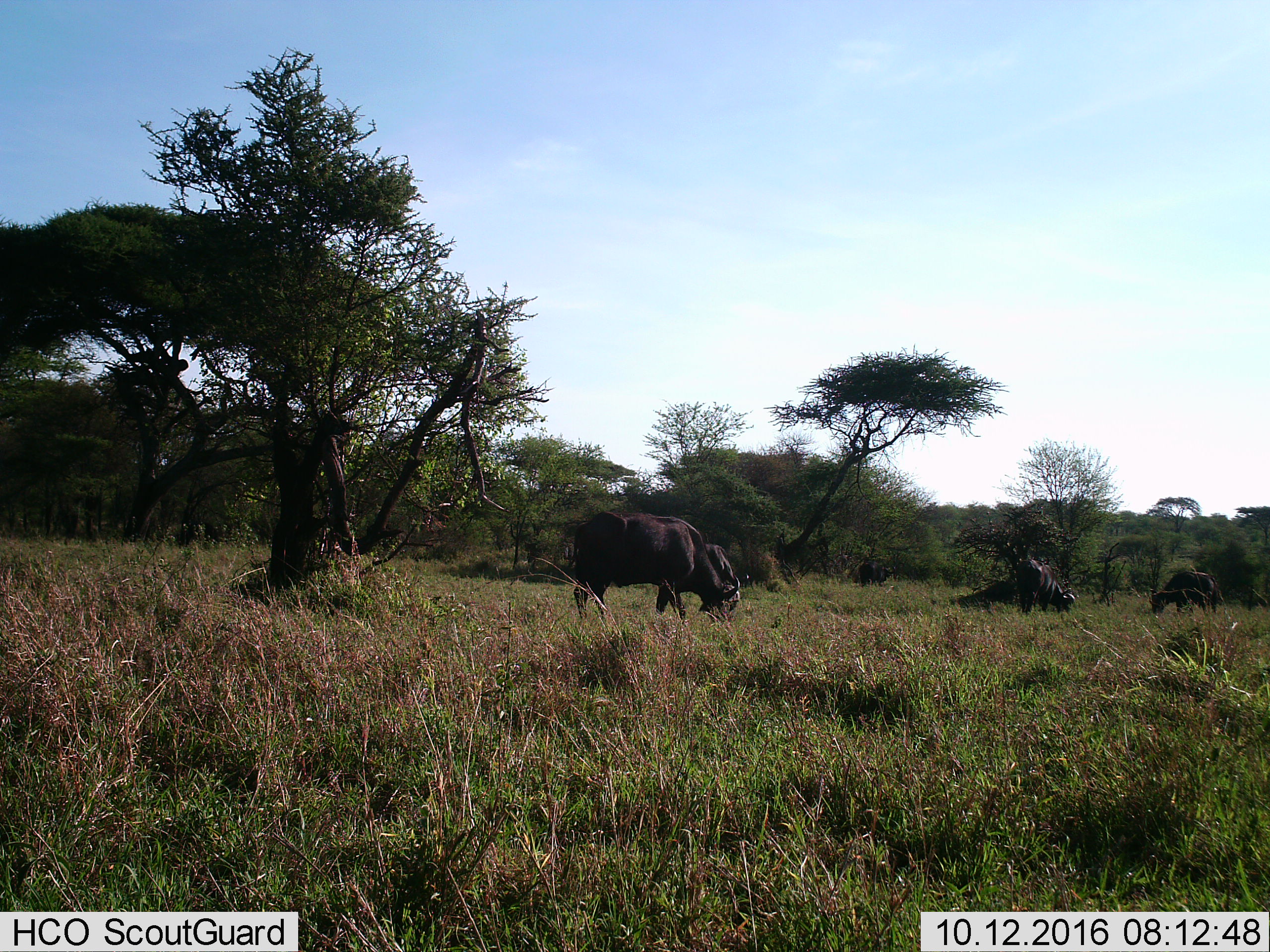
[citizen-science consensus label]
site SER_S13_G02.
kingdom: Animalia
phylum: Chordata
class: Mammalia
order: Artiodactyla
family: Bovidae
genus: Syncerus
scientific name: Syncerus caffer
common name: african buffalo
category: buffalo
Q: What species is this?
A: Buffalo (african buffalo) (Syncerus caffer).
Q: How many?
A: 5.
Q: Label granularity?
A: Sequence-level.